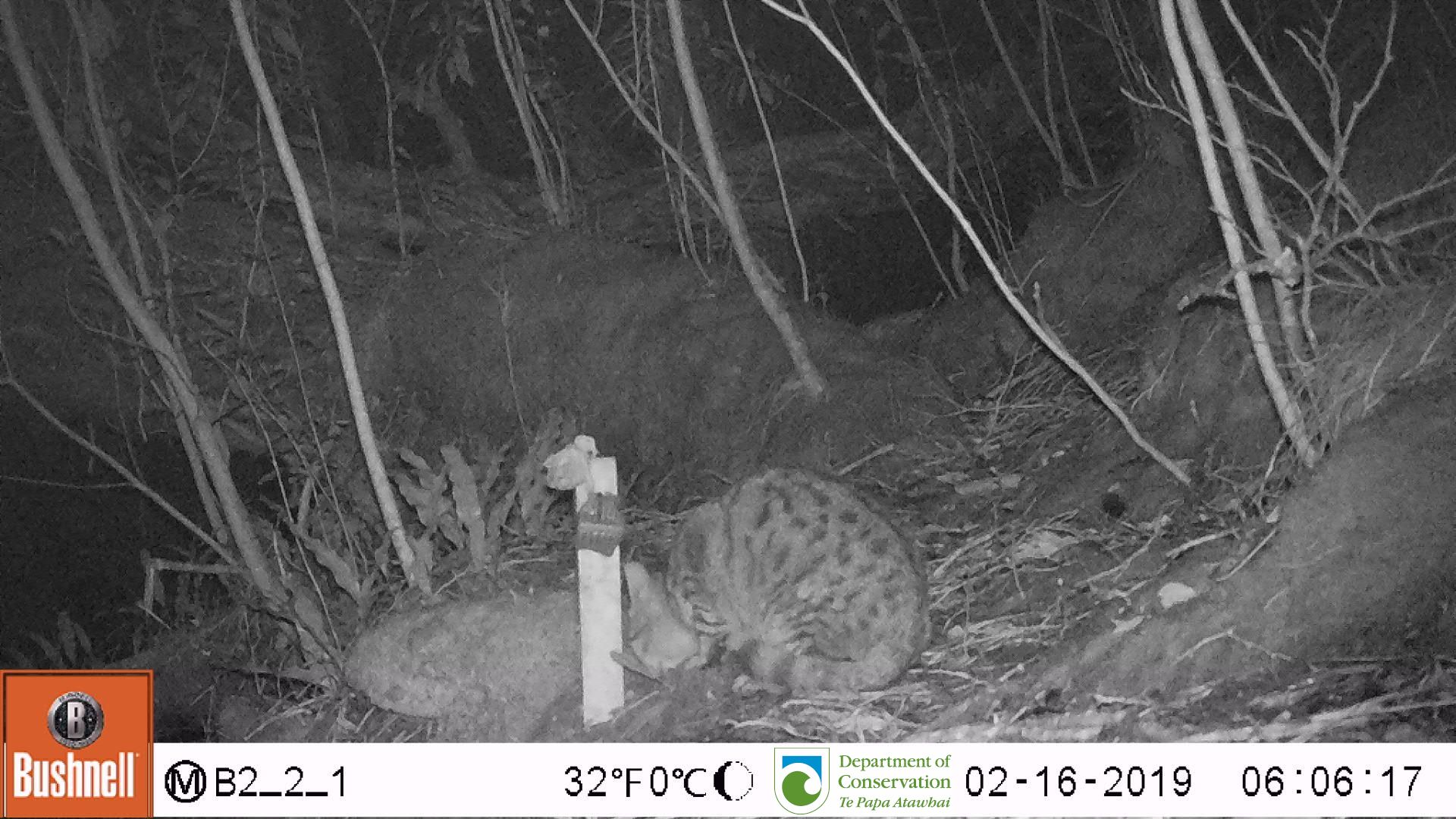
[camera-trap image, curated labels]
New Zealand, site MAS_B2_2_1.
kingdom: Animalia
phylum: Chordata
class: Mammalia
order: Carnivora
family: Felidae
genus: Felis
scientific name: Felis catus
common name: domestic cat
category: cat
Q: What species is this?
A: Cat (domestic cat) (Felis catus).